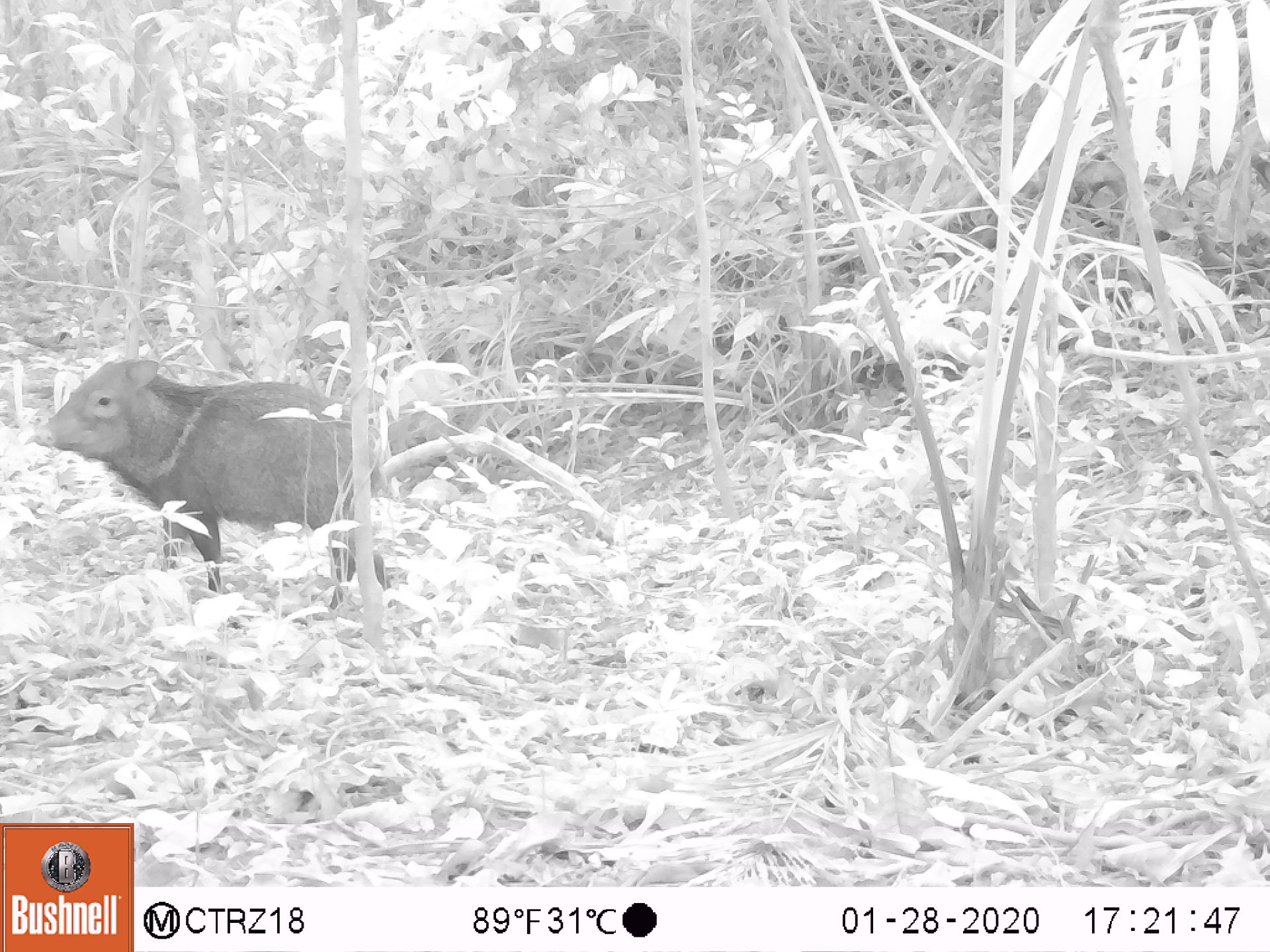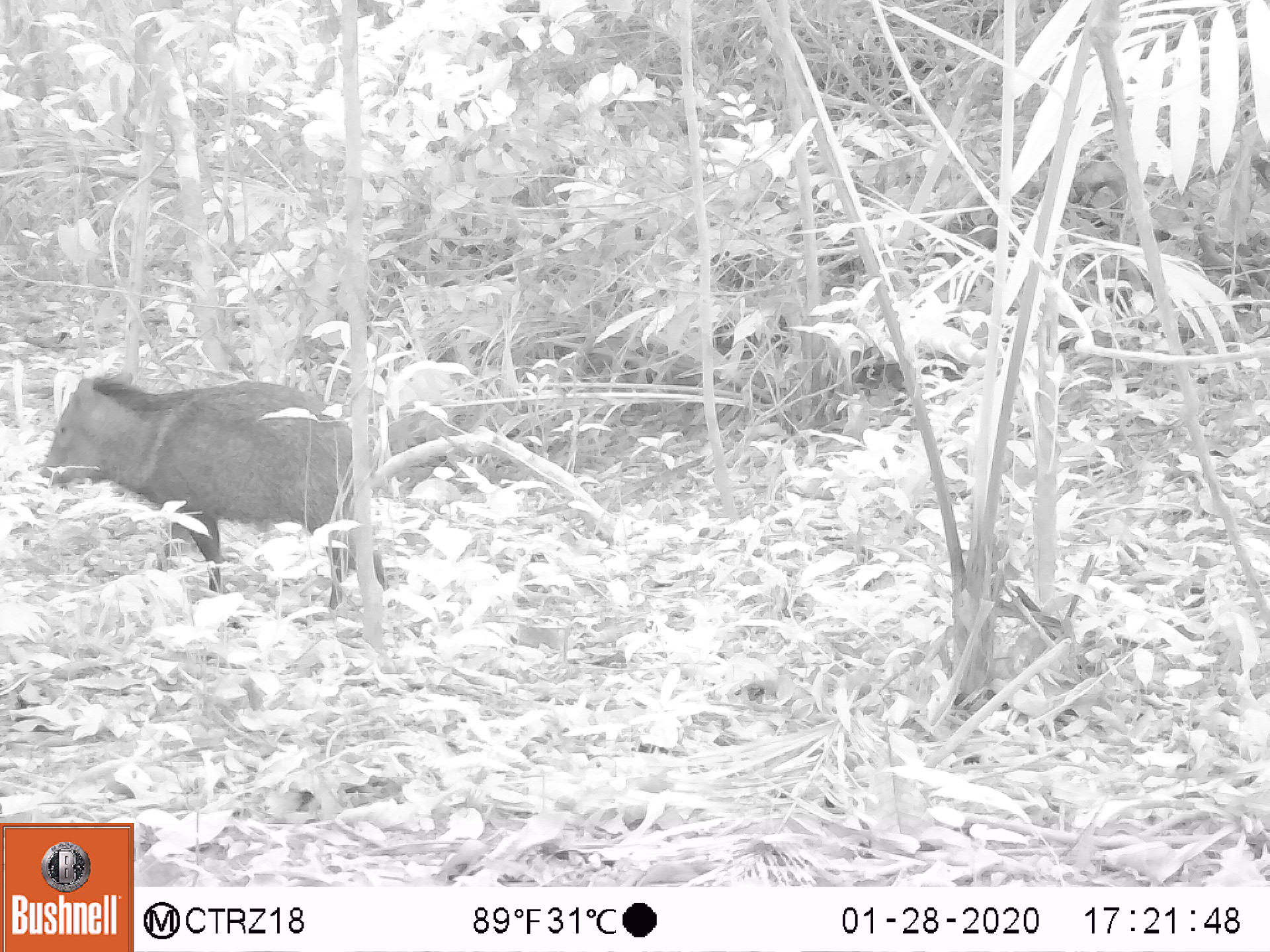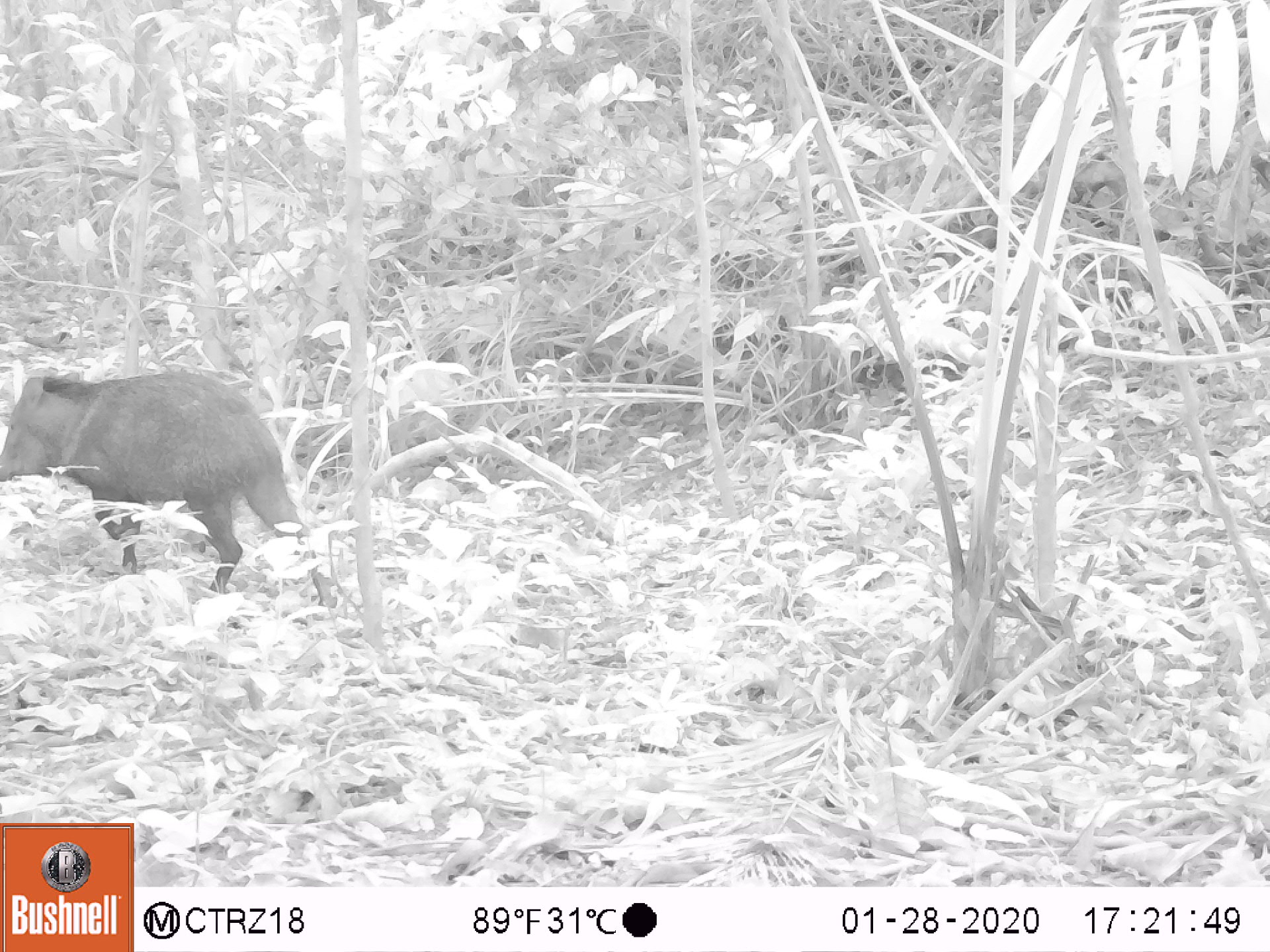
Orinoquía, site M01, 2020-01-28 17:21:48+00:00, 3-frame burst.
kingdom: Animalia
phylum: Chordata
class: Mammalia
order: Artiodactyla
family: Tayassuidae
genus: Pecari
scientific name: Pecari tajacu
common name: collared peccary